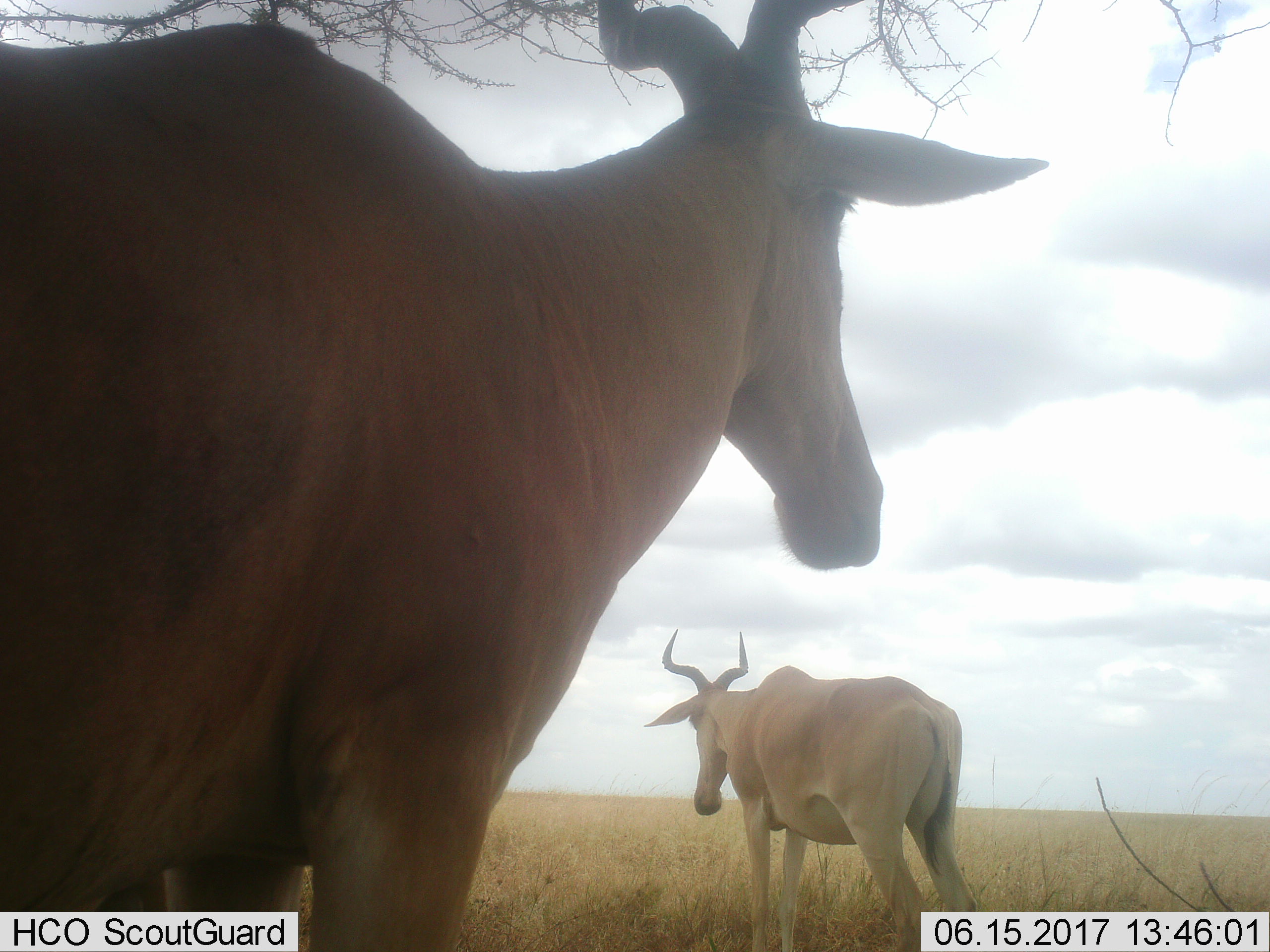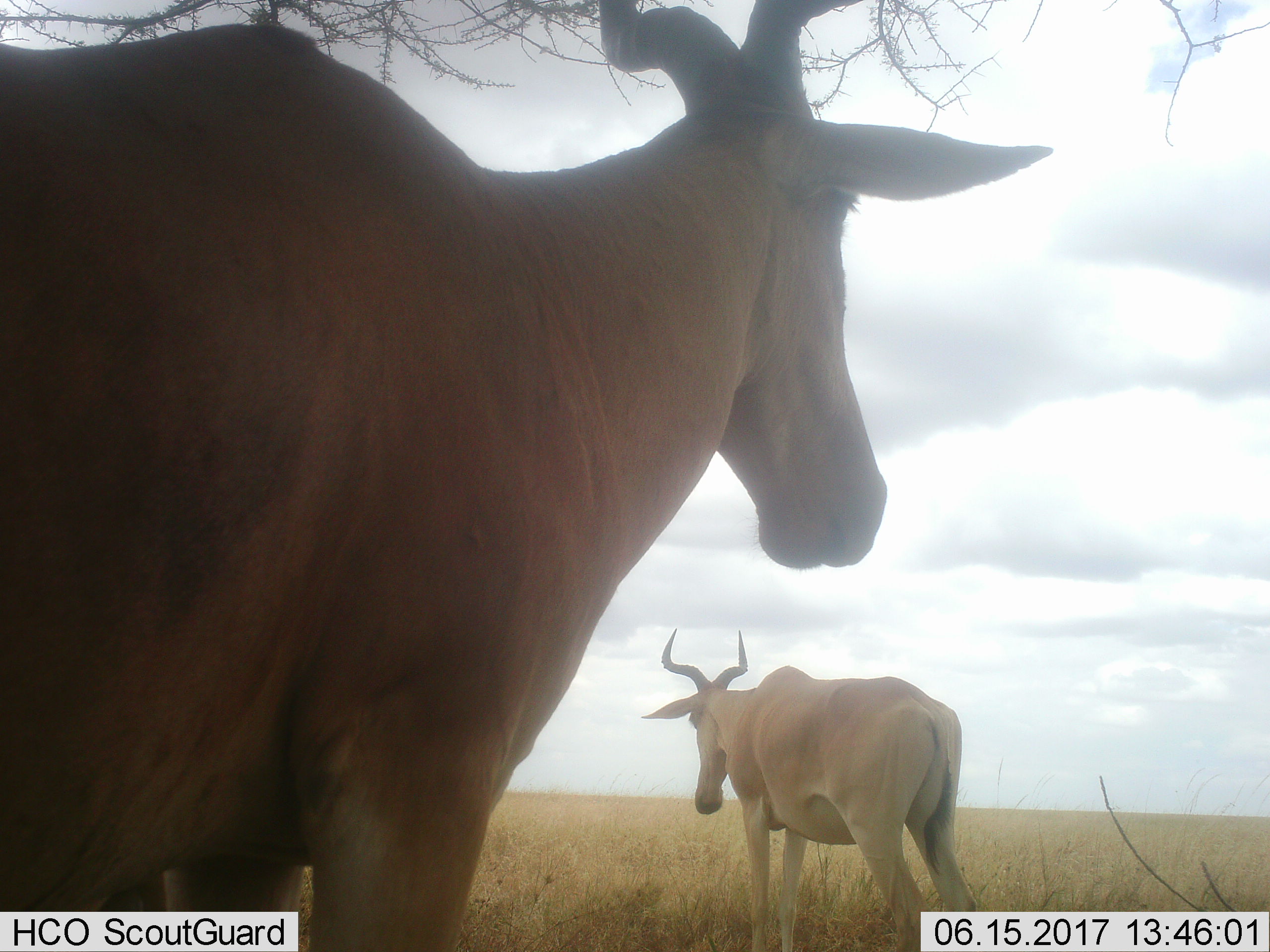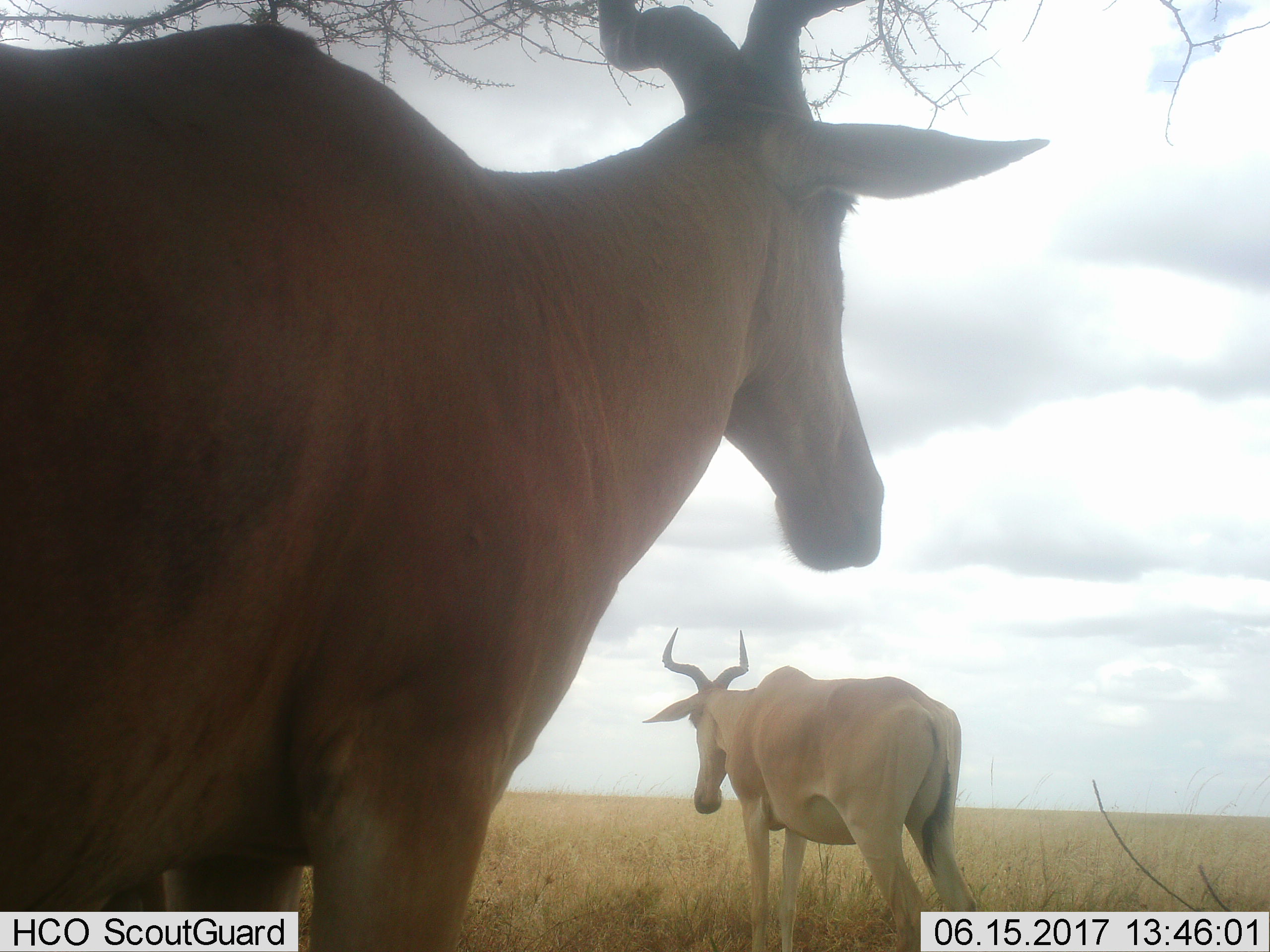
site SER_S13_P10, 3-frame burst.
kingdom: Animalia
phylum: Chordata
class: Mammalia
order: Artiodactyla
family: Bovidae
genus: Alcelaphus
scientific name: Alcelaphus buselaphus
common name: hartebeest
Hartebeest (Alcelaphus buselaphus), count 2. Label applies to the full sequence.